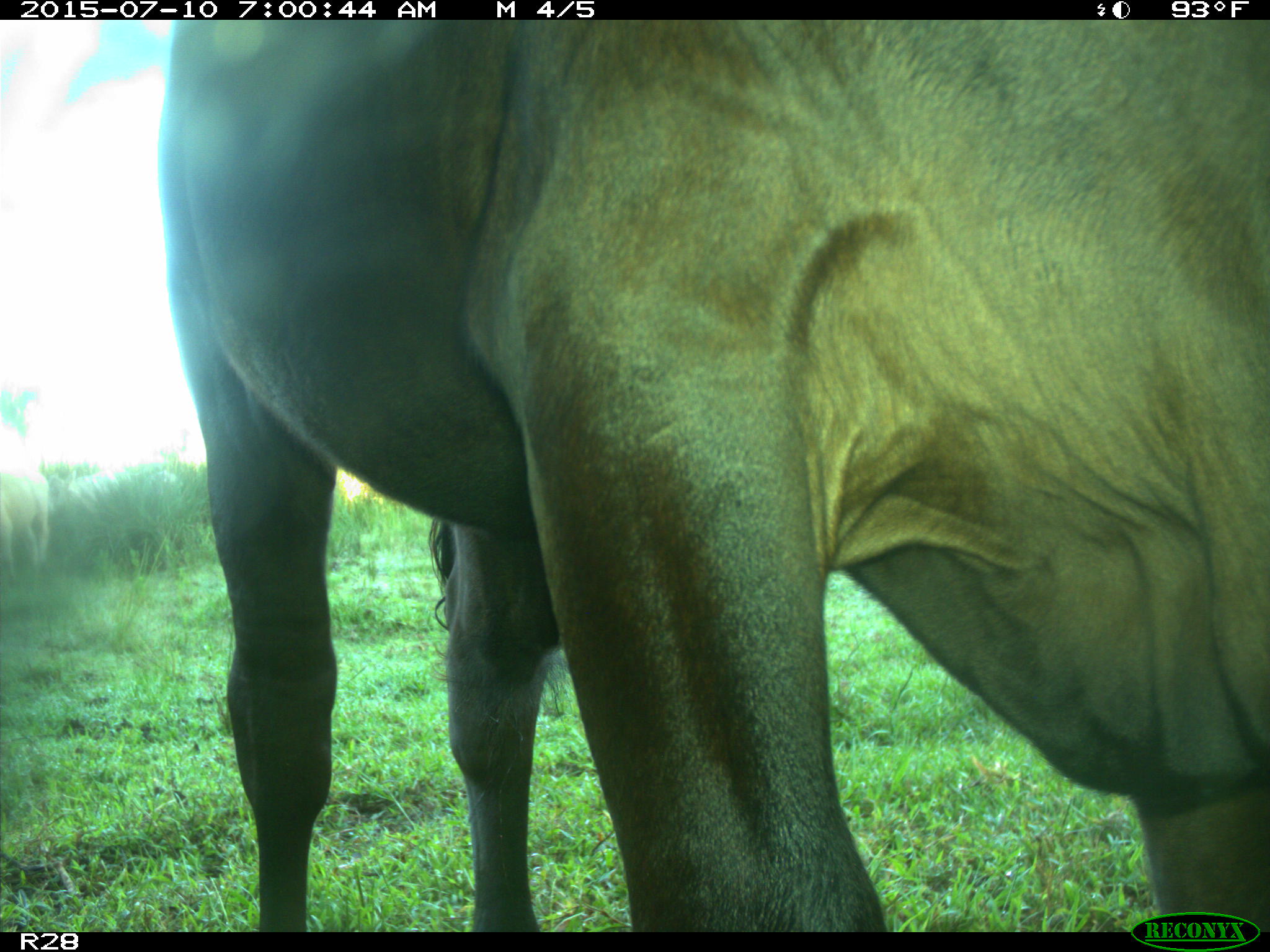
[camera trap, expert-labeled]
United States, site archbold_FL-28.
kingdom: Animalia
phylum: Chordata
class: Mammalia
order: Artiodactyla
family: Bovidae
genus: Bos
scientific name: Bos taurus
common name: domestic cow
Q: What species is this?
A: Bos taurus (domestic cow).